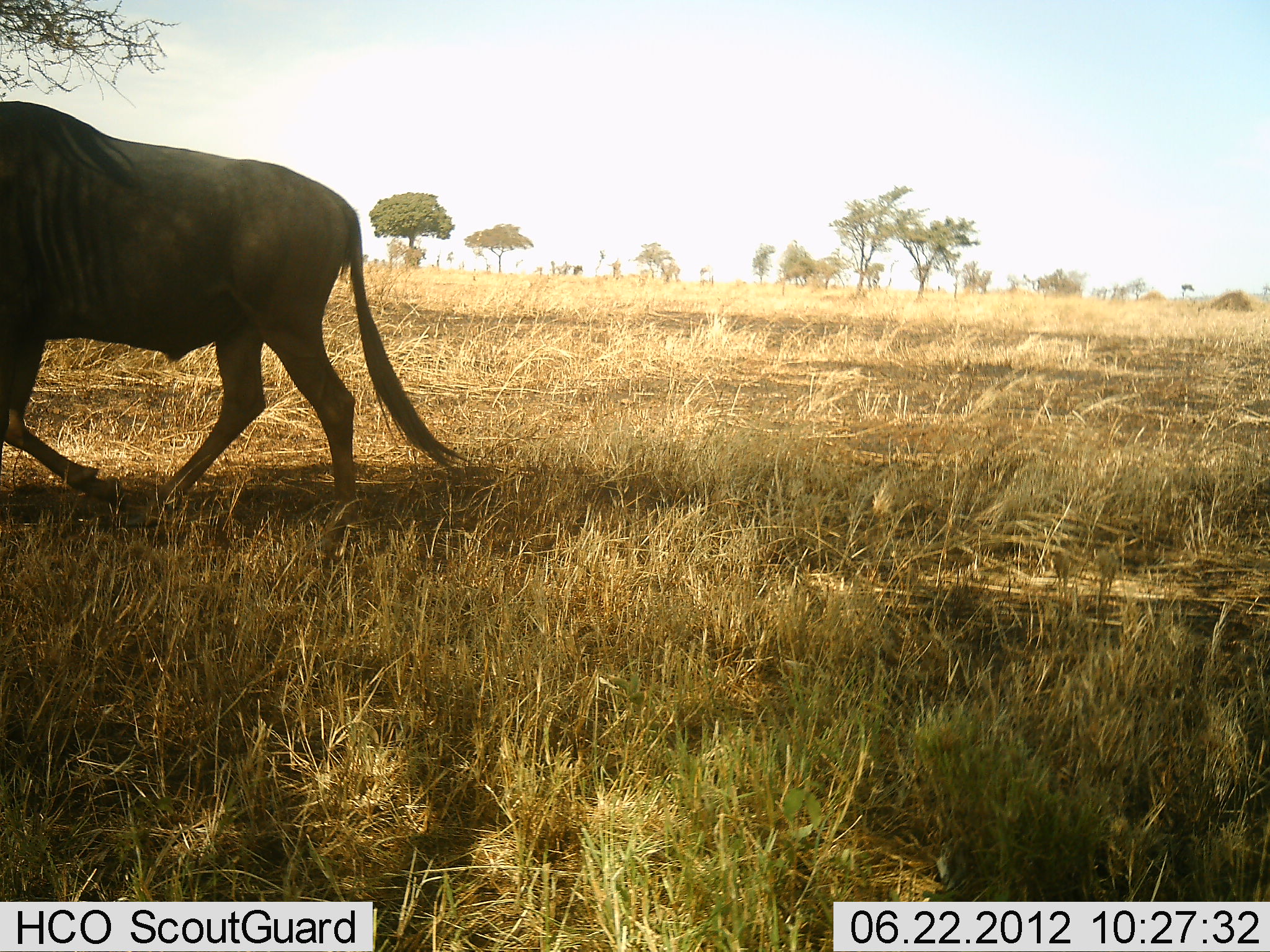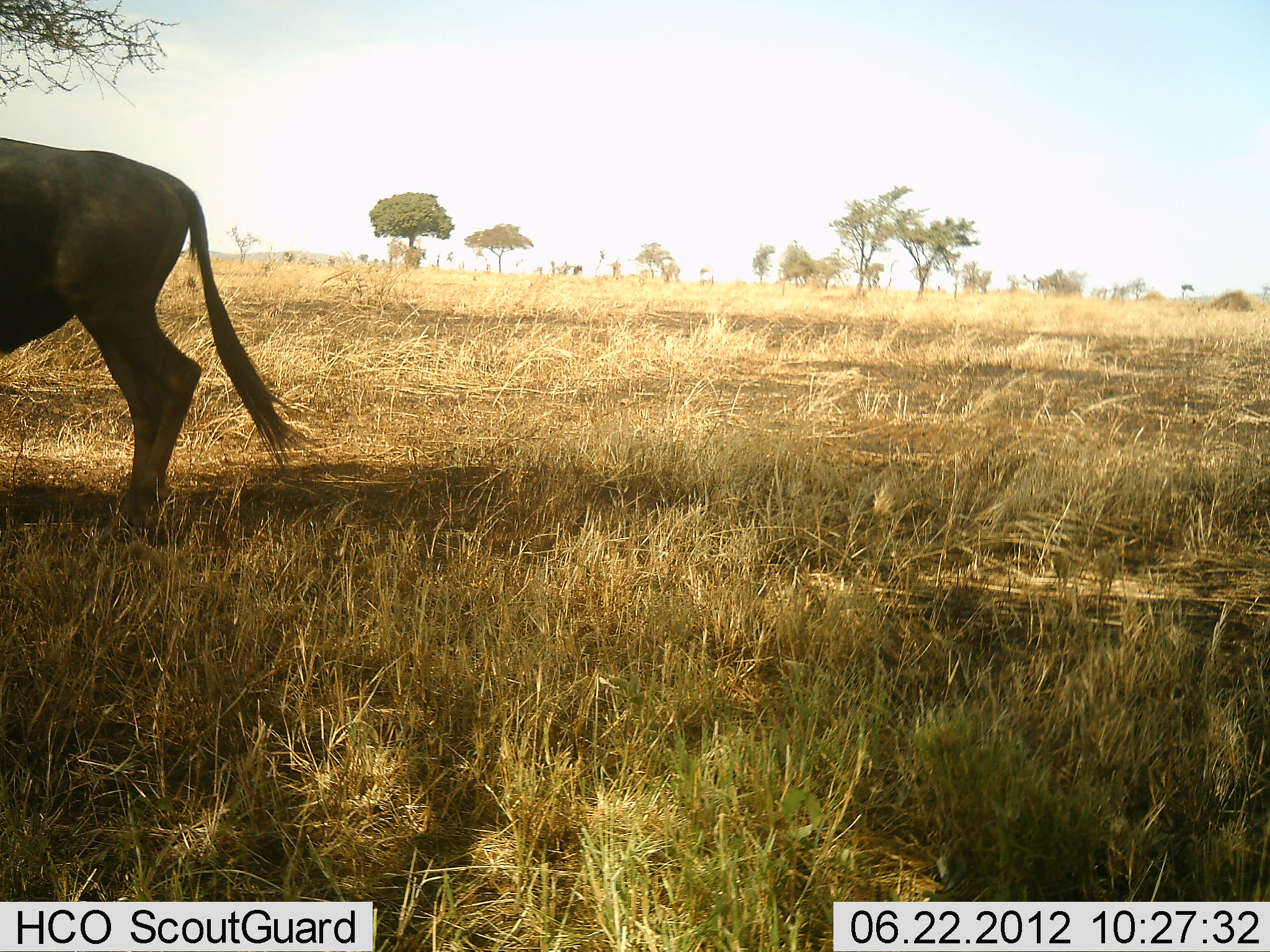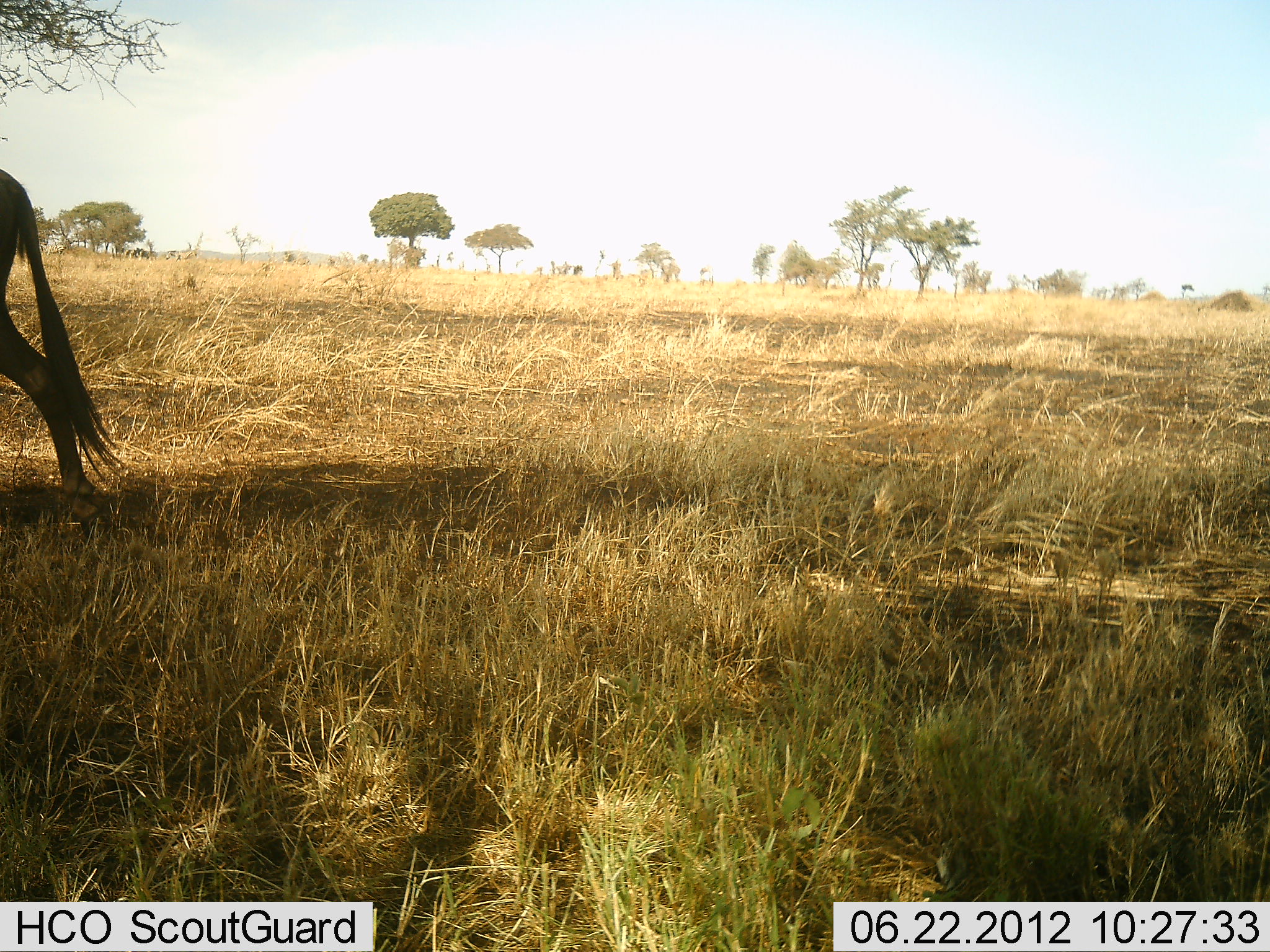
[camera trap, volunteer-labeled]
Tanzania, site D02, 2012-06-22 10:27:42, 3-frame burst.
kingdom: Animalia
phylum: Chordata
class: Mammalia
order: Artiodactyla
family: Bovidae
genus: Connochaetes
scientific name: Connochaetes taurinus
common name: blue wildebeest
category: wildebeest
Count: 1.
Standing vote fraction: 0%.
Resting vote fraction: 0%.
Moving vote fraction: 100%.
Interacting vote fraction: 0%.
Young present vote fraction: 0%.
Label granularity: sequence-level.